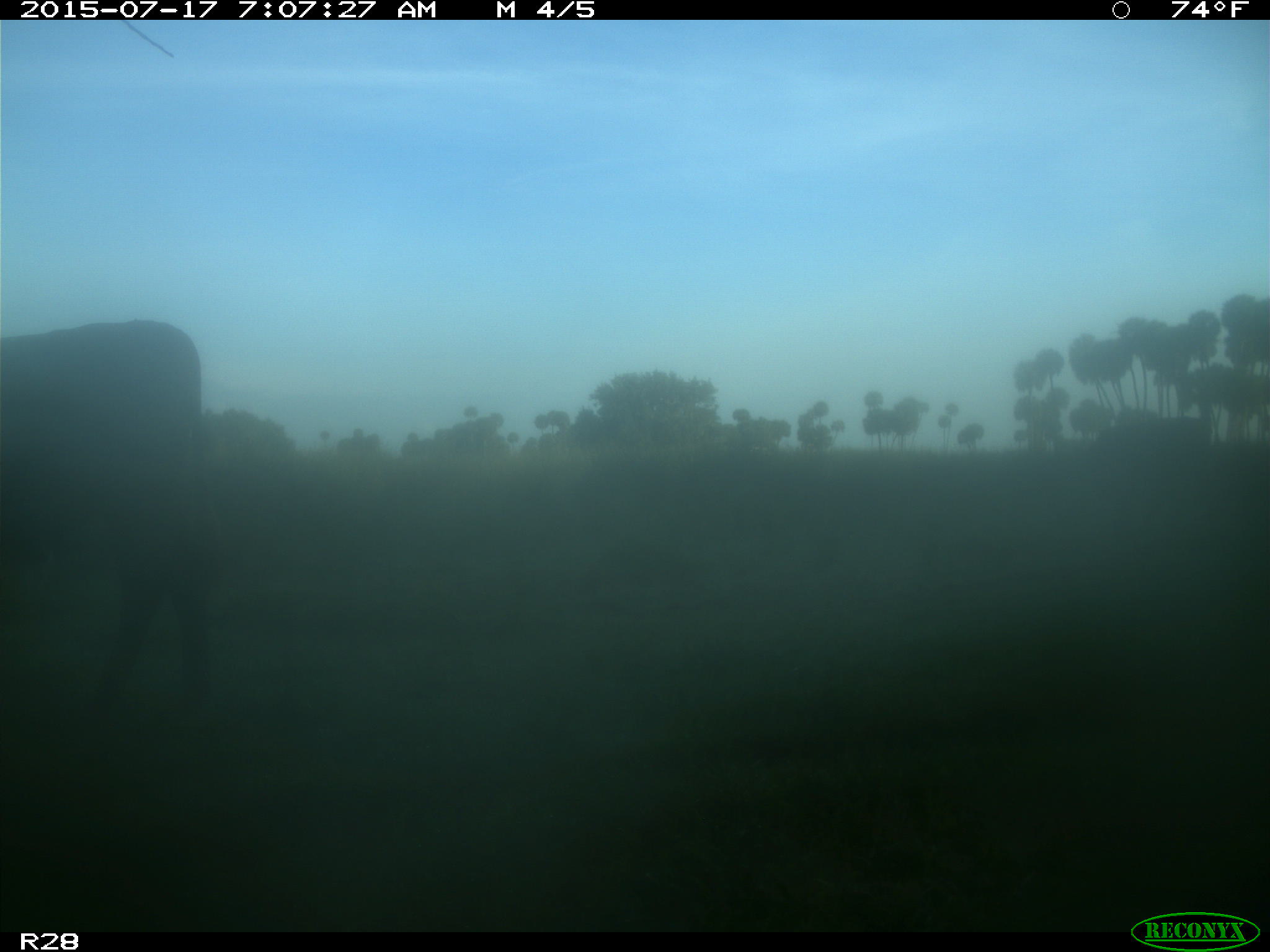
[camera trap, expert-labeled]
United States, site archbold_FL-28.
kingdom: Animalia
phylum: Chordata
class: Mammalia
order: Artiodactyla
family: Bovidae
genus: Bos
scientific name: Bos taurus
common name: domestic cow